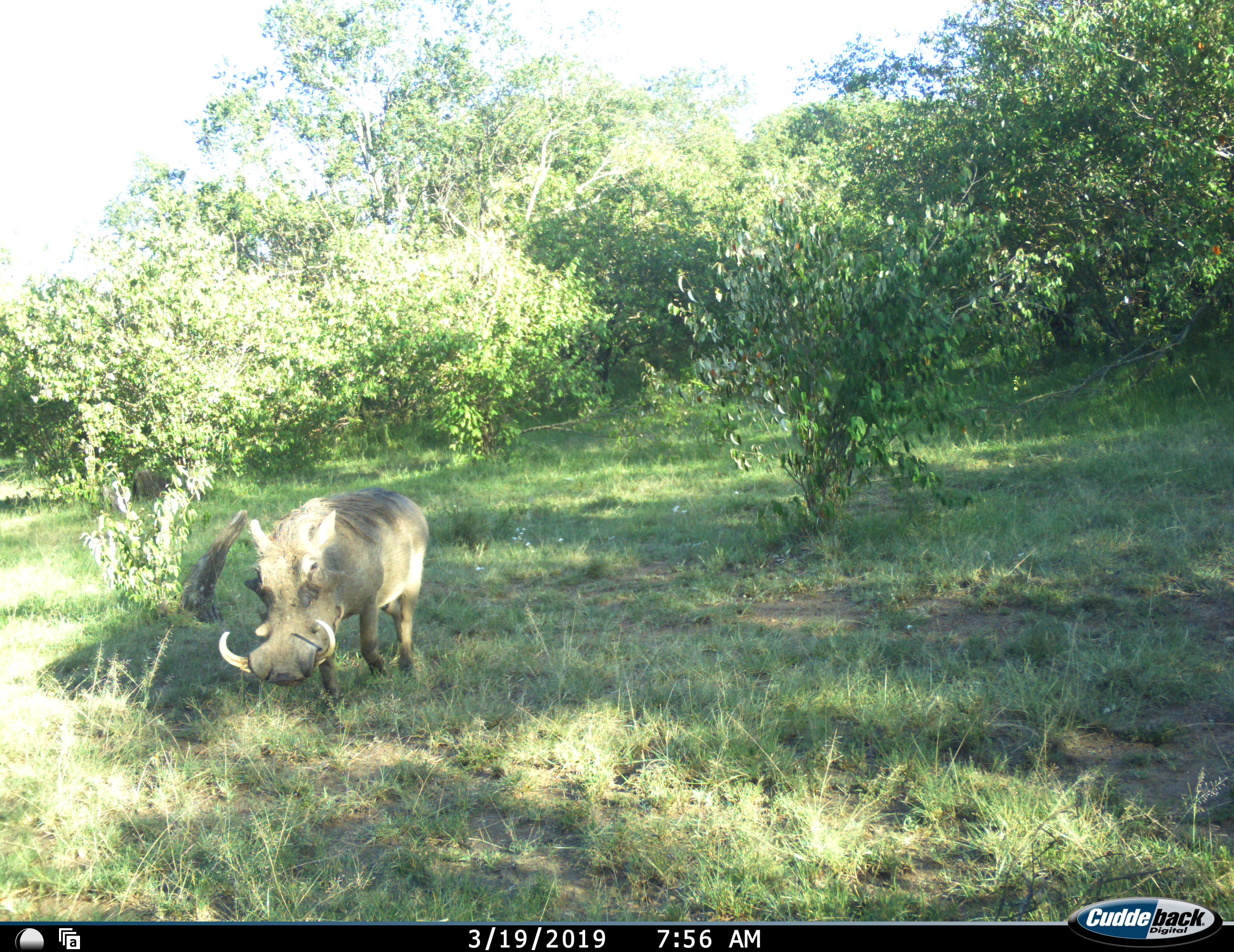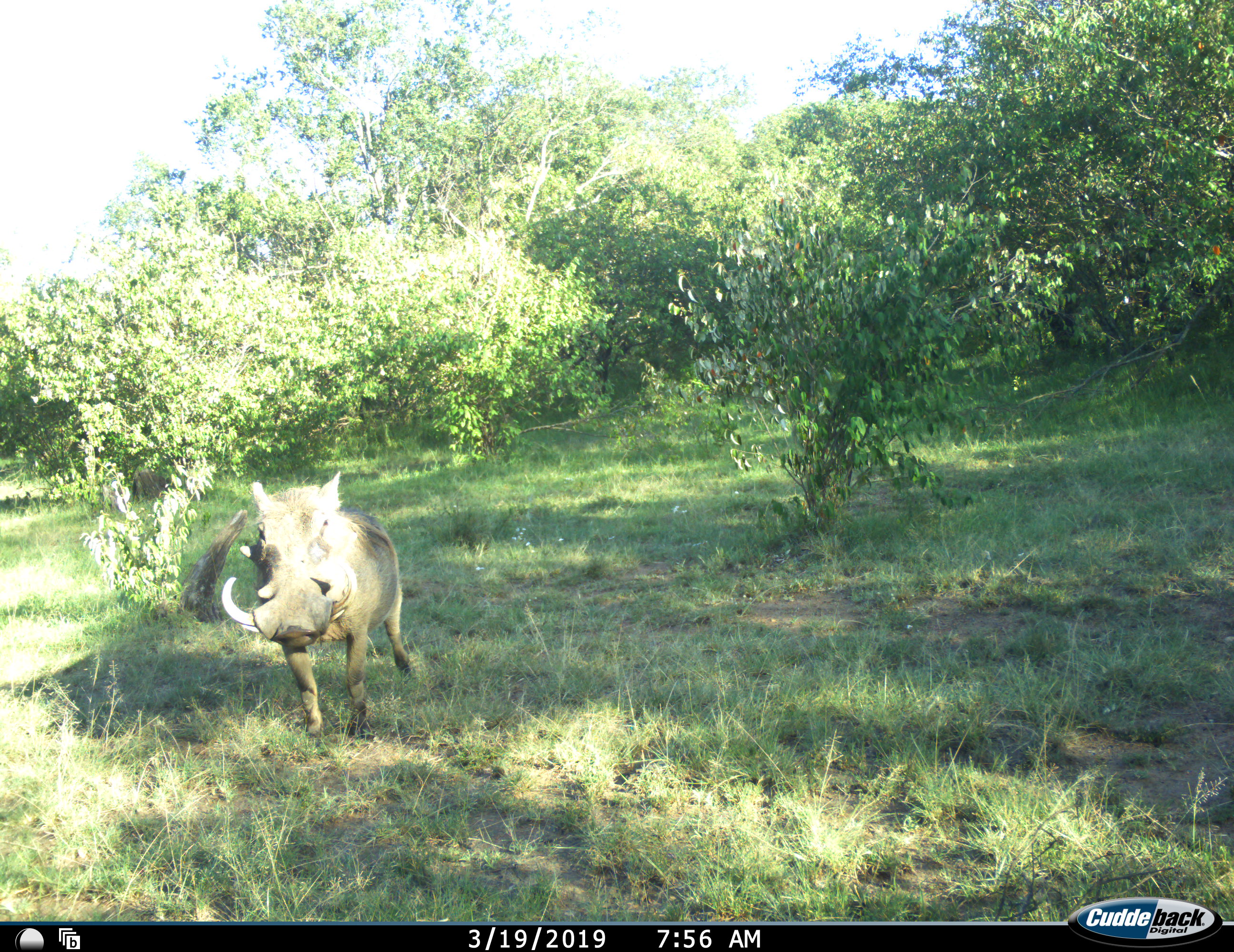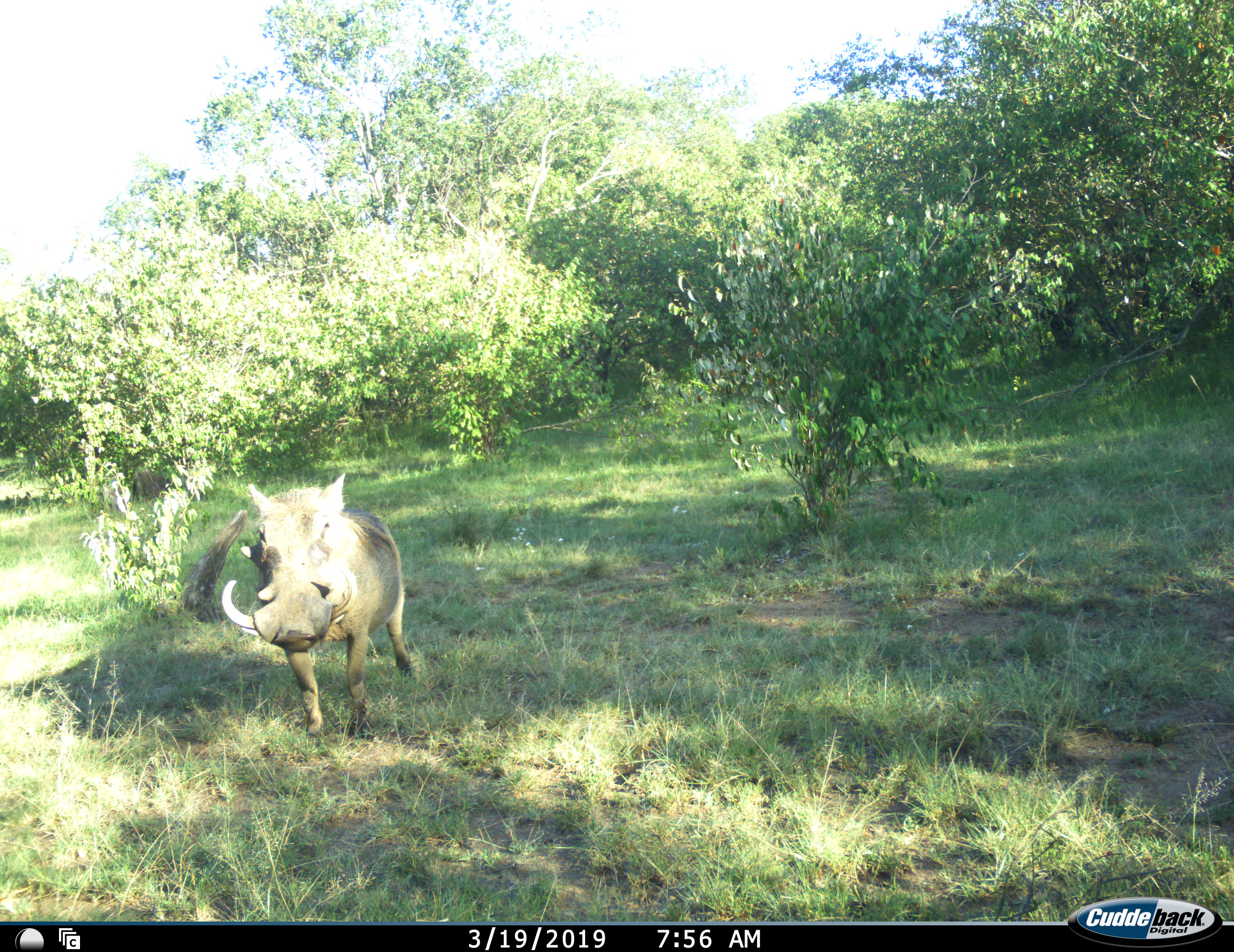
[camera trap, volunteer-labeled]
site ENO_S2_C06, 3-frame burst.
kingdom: Animalia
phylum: Chordata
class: Mammalia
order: Artiodactyla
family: Suidae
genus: Phacochoerus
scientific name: Phacochoerus africanus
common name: warthog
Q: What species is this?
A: Warthog (Phacochoerus africanus).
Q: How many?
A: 1.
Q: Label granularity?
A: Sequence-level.